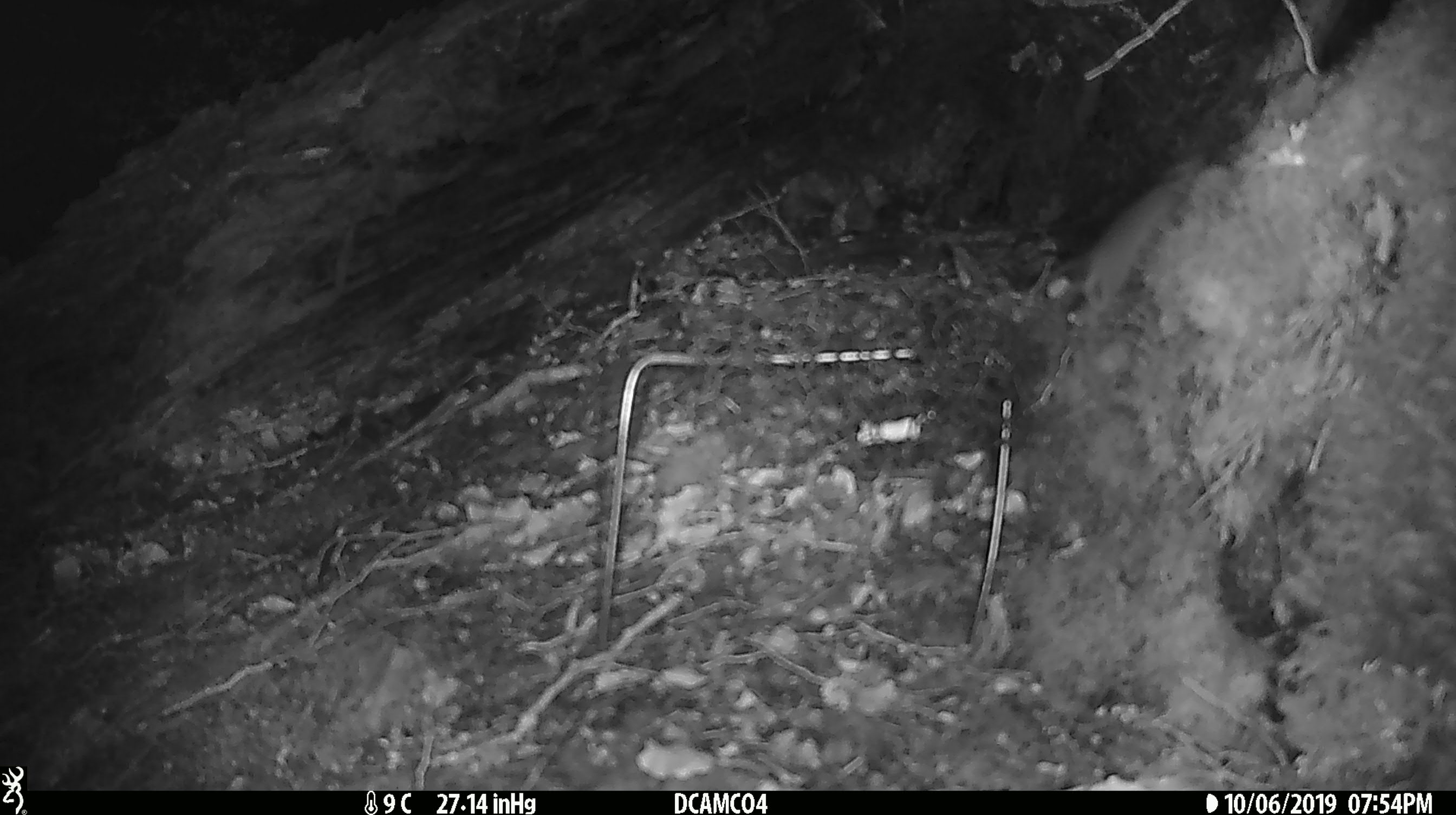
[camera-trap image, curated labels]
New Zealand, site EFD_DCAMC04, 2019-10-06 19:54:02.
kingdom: Animalia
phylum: Chordata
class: Mammalia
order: Rodentia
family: Muridae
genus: Mus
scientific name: Mus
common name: mouse